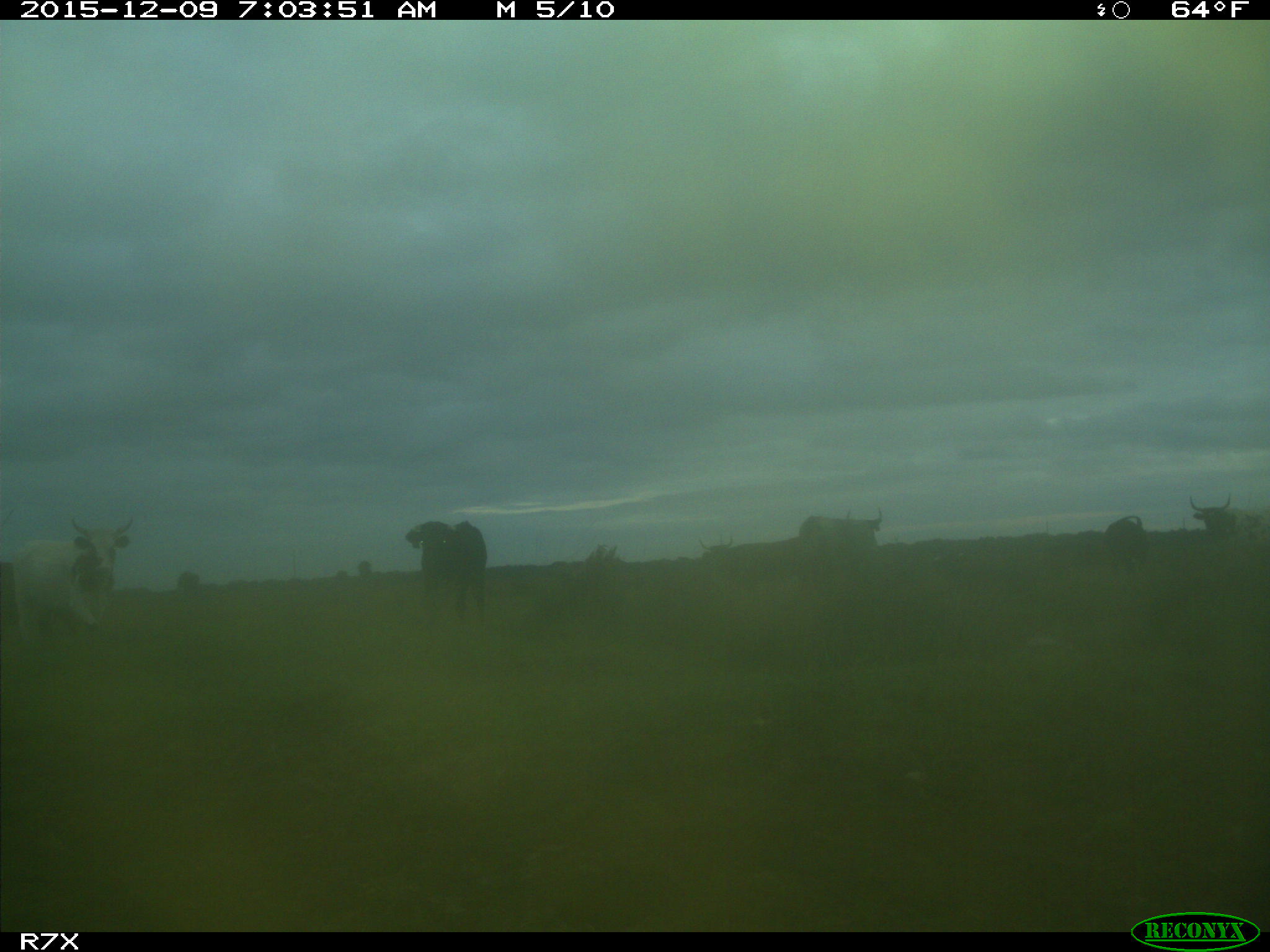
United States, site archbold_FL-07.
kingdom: Animalia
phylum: Chordata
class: Mammalia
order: Artiodactyla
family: Bovidae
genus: Bos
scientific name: Bos taurus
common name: domestic cow